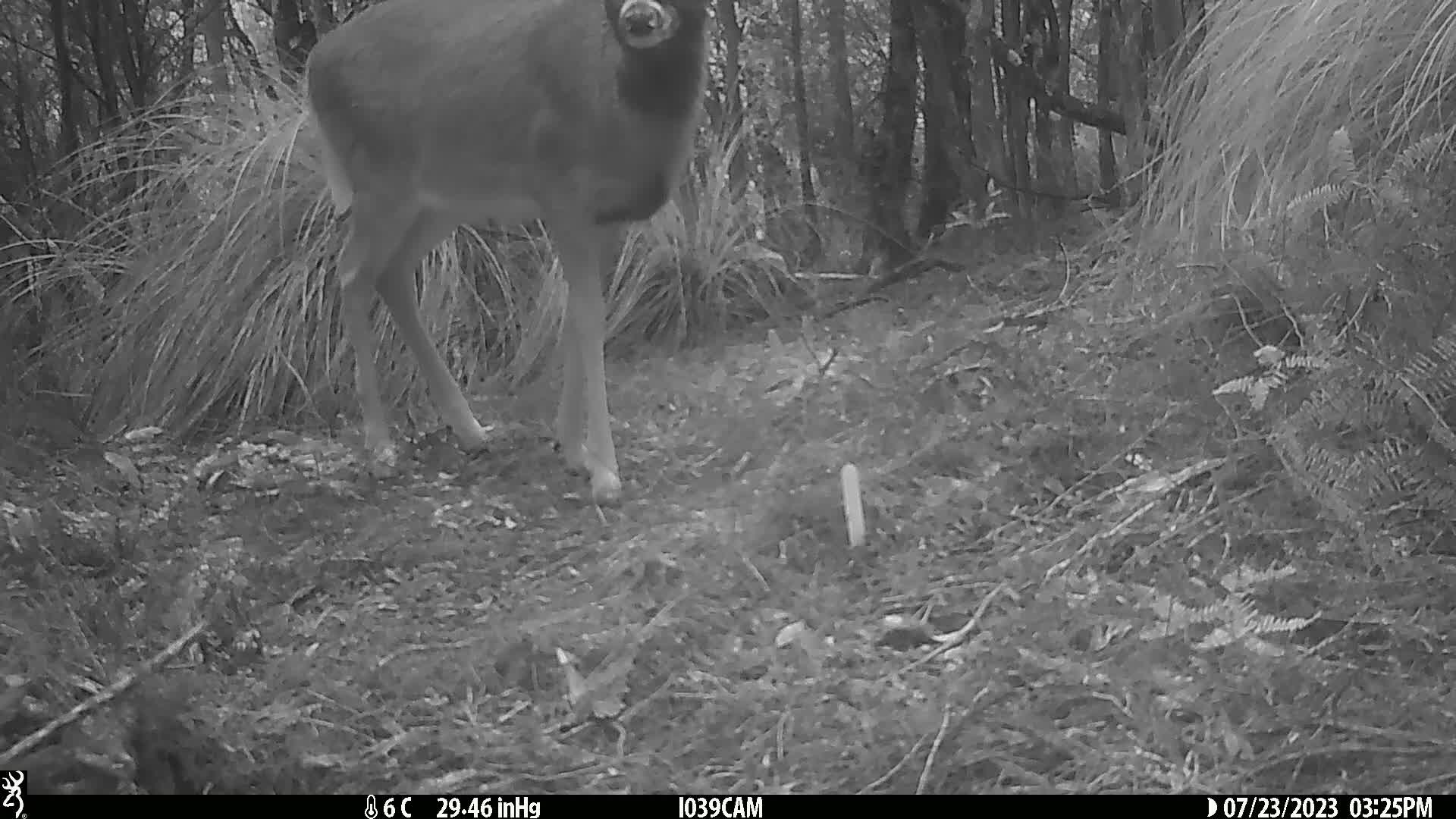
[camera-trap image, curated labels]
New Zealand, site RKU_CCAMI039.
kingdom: Animalia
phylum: Chordata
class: Mammalia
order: Artiodactyla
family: Cervidae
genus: Odocoileus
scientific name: Odocoileus virginianus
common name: white-tailed deer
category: white tailed deer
White tailed deer (white-tailed deer) (Odocoileus virginianus).